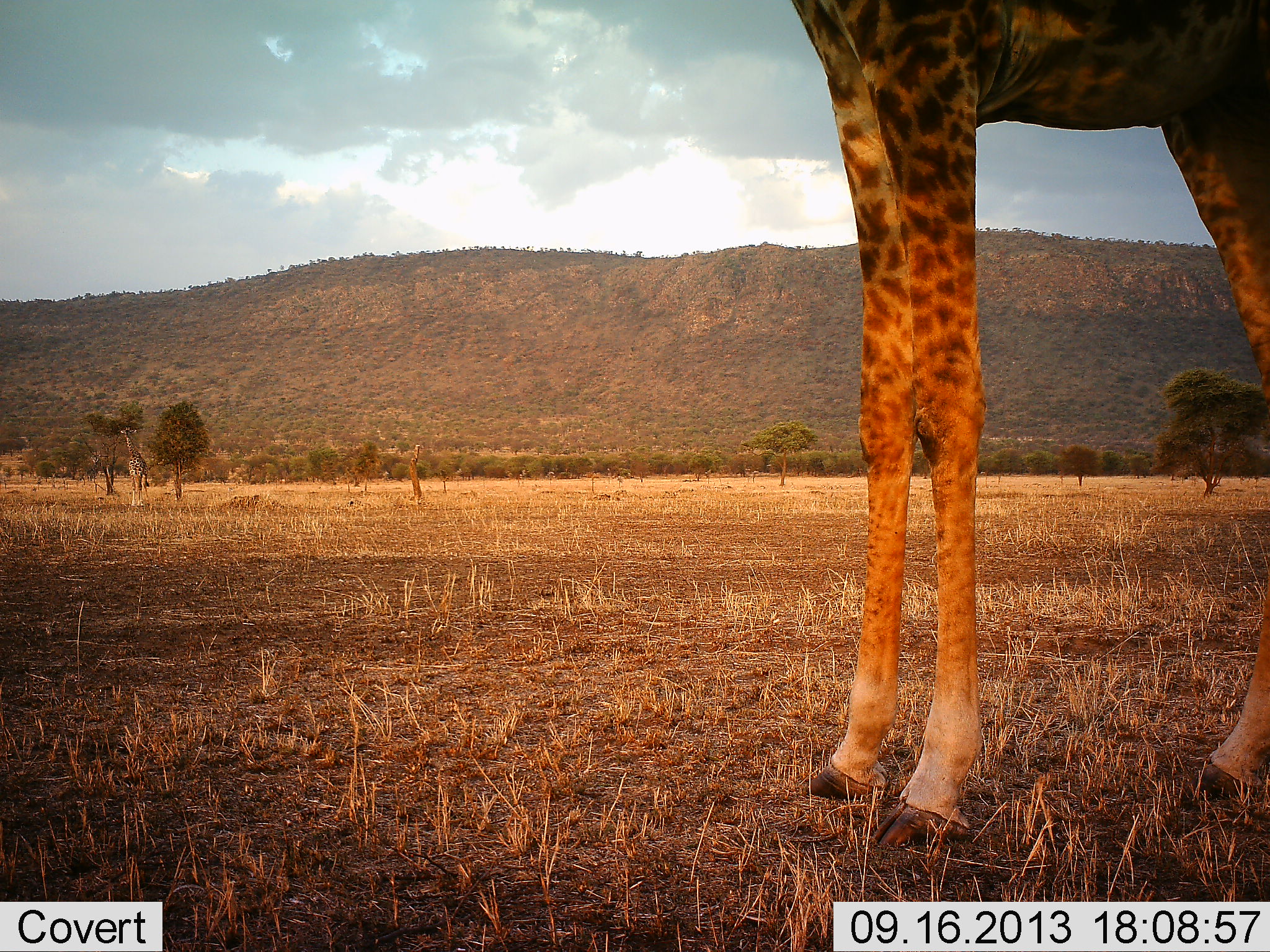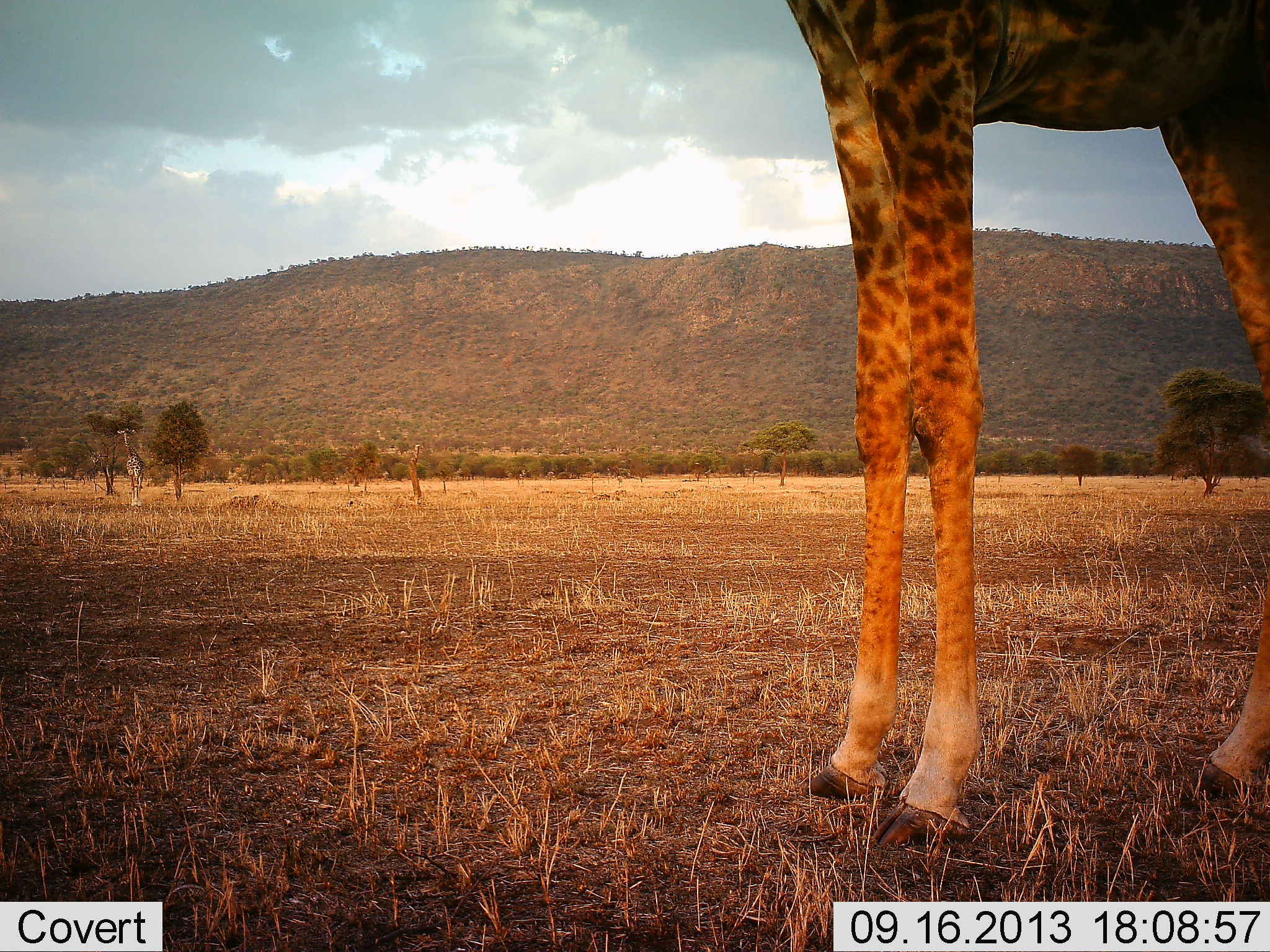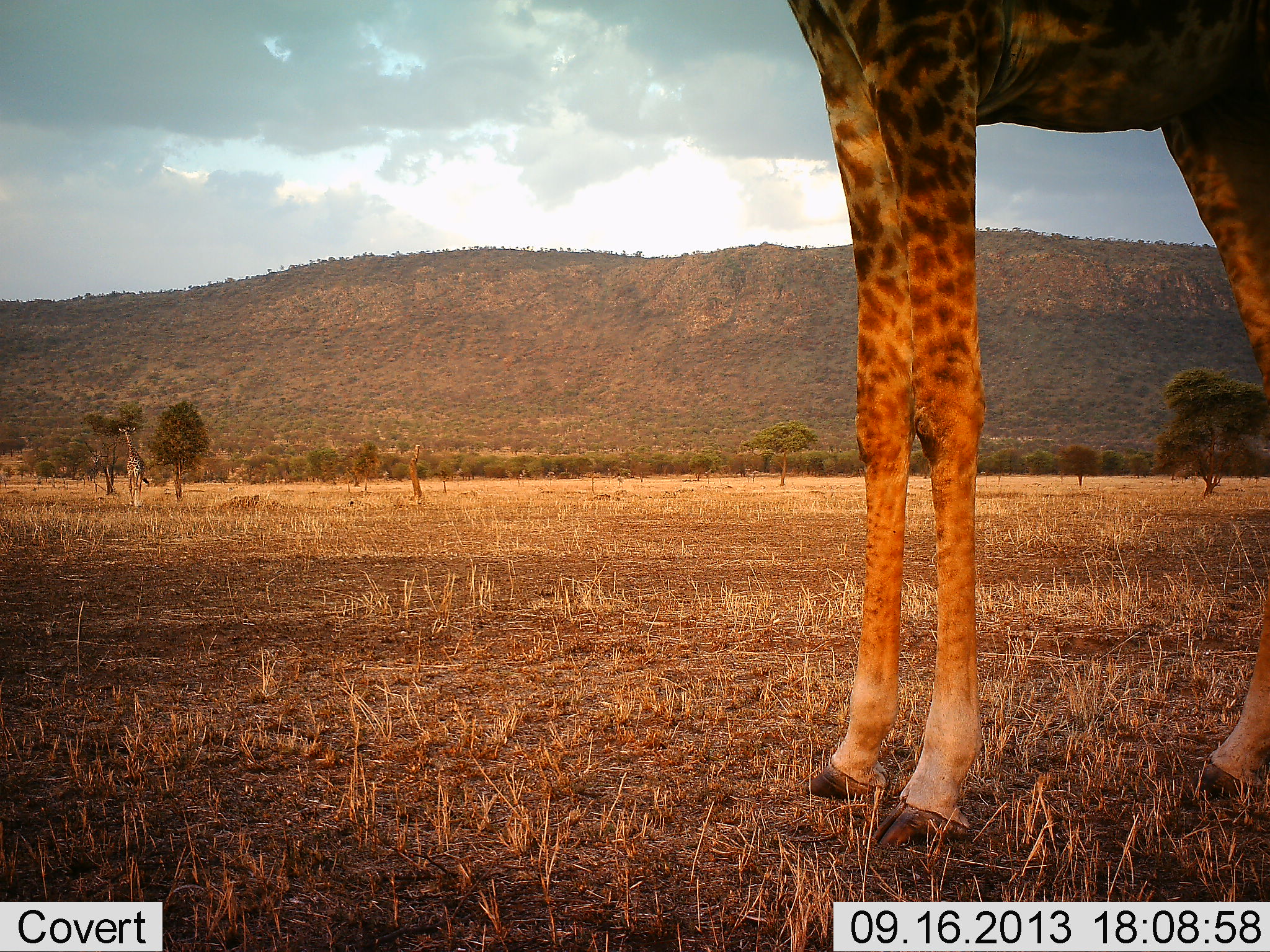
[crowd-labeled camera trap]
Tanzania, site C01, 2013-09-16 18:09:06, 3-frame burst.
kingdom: Animalia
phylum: Chordata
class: Mammalia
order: Artiodactyla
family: Giraffidae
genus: Giraffa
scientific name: Giraffa camelopardalis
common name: giraffe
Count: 2.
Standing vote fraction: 90%.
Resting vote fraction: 0%.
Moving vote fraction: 0%.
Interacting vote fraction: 10%.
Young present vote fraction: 0%.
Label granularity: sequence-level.